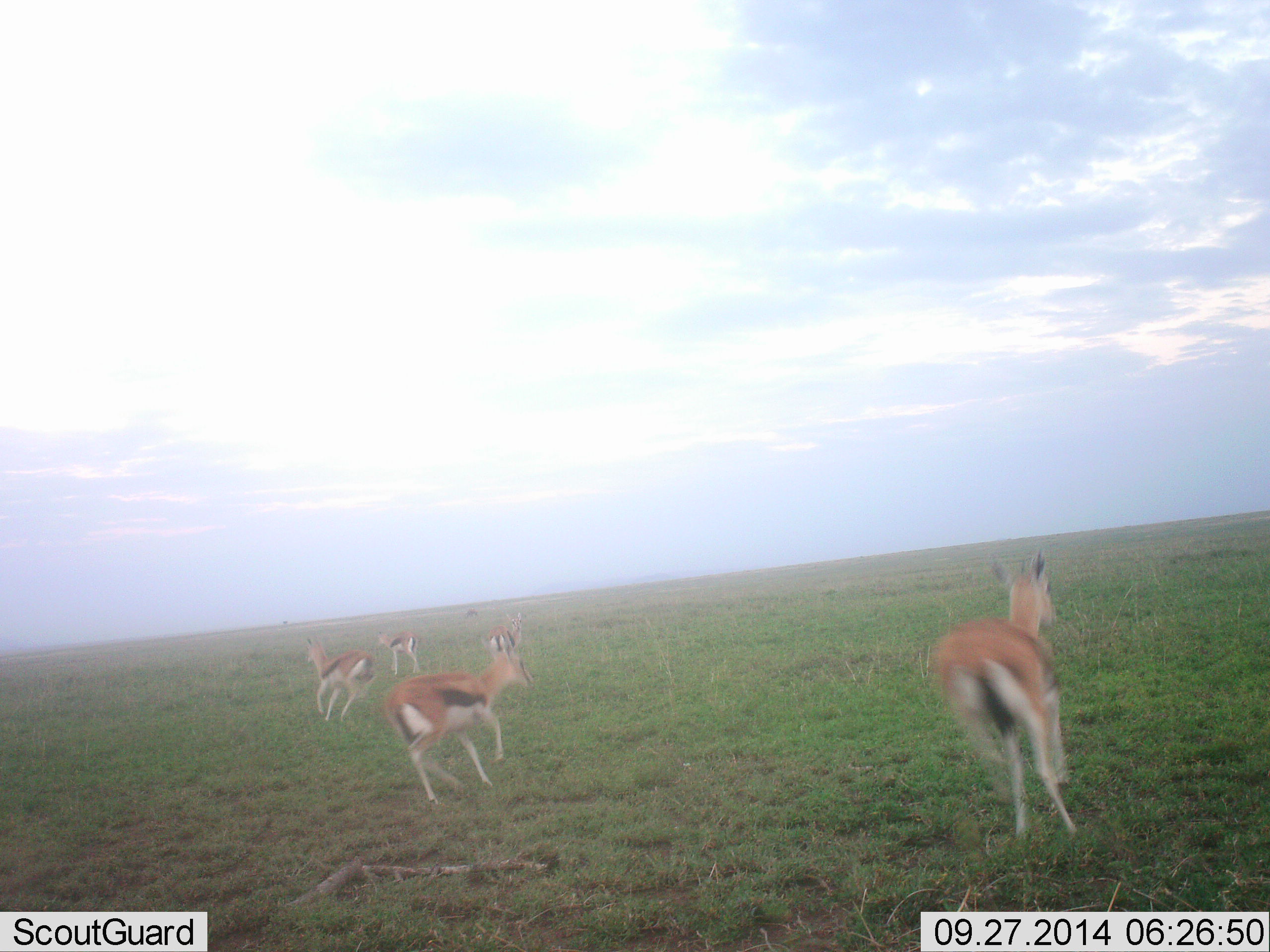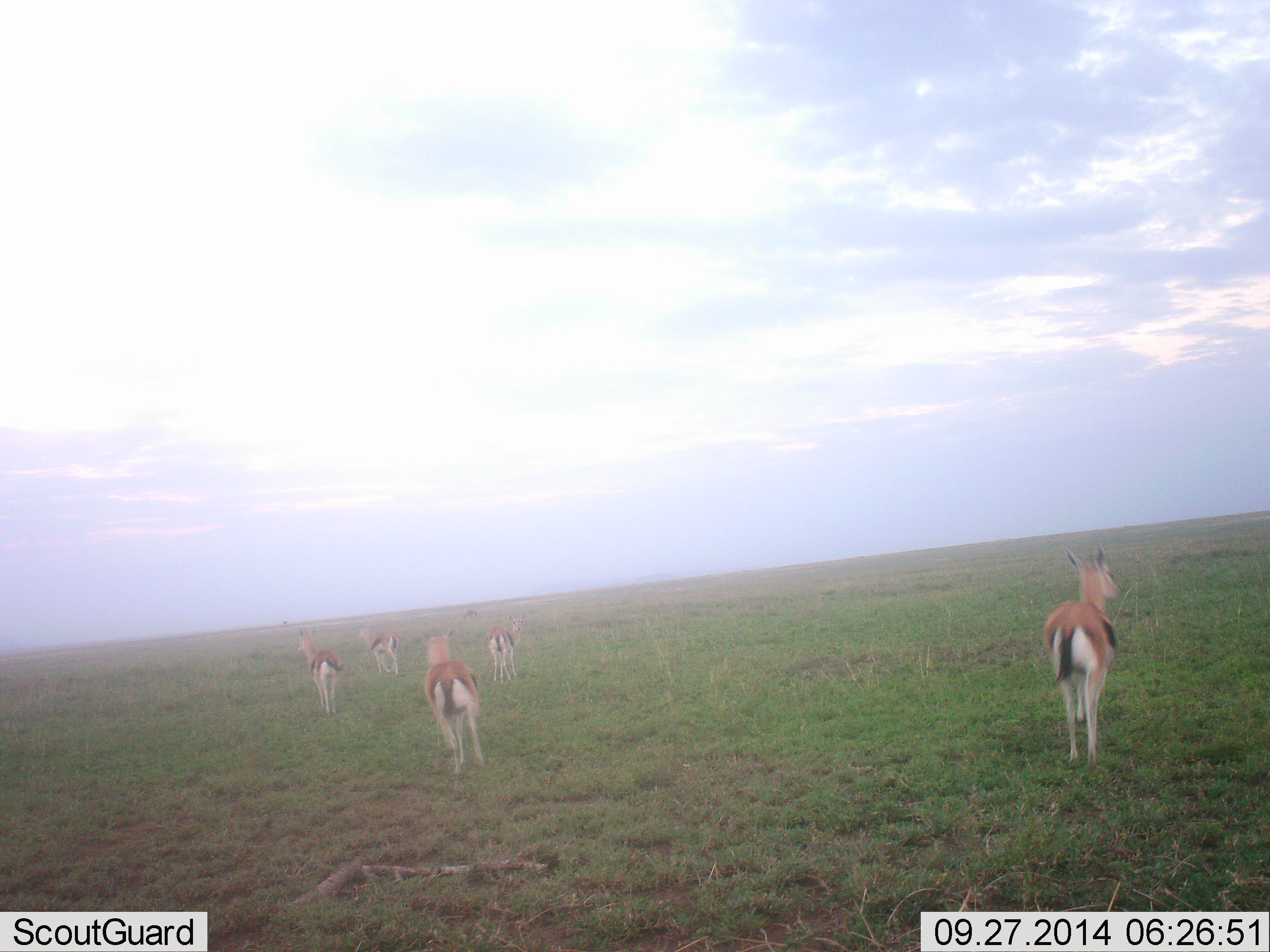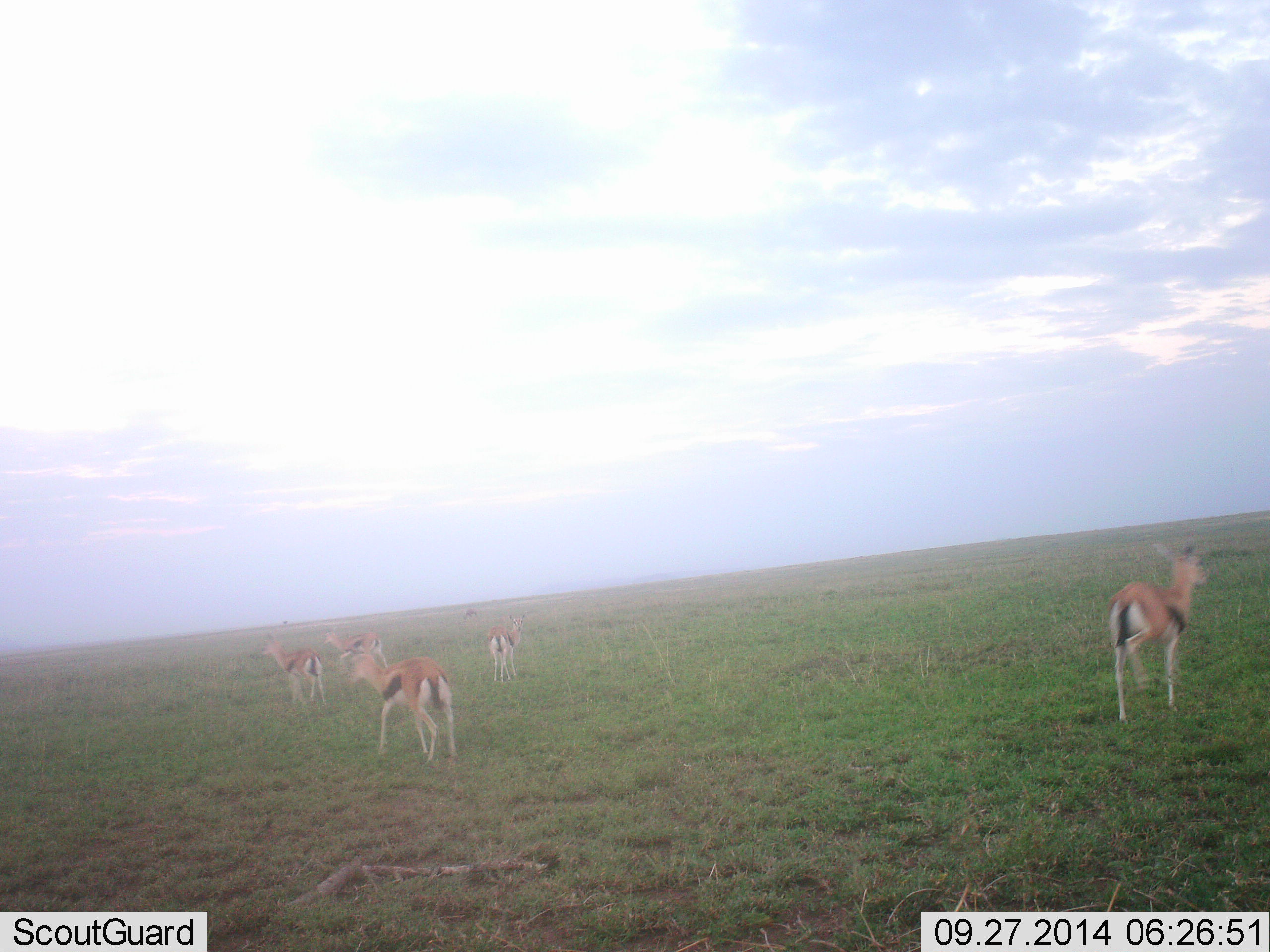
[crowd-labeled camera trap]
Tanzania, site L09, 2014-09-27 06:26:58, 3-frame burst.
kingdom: Animalia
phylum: Chordata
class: Mammalia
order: Artiodactyla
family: Bovidae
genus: Eudorcas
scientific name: Eudorcas thomsonii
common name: thomson's gazelle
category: gazellethomsons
Gazellethomsons (thomson's gazelle) (Eudorcas thomsonii), count 5. Behavior (volunteer vote fractions): standing 60%, resting 0%, moving 100%, interacting 0%. Young present (vote fraction): 0%. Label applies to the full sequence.